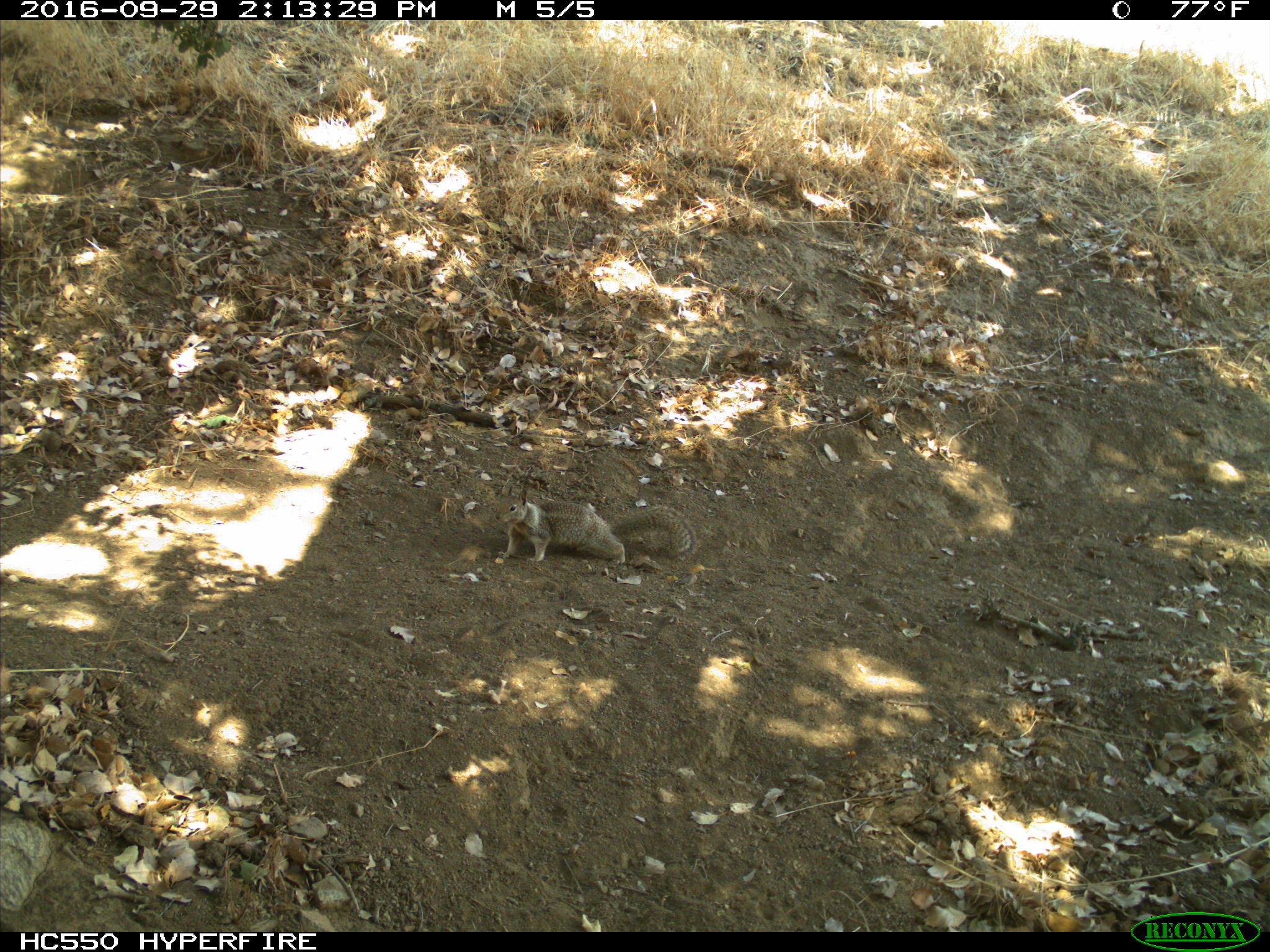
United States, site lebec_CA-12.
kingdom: Animalia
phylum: Chordata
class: Mammalia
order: Rodentia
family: Sciuridae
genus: Otospermophilus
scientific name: Otospermophilus beecheyi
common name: california ground squirrel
Otospermophilus beecheyi (california ground squirrel).